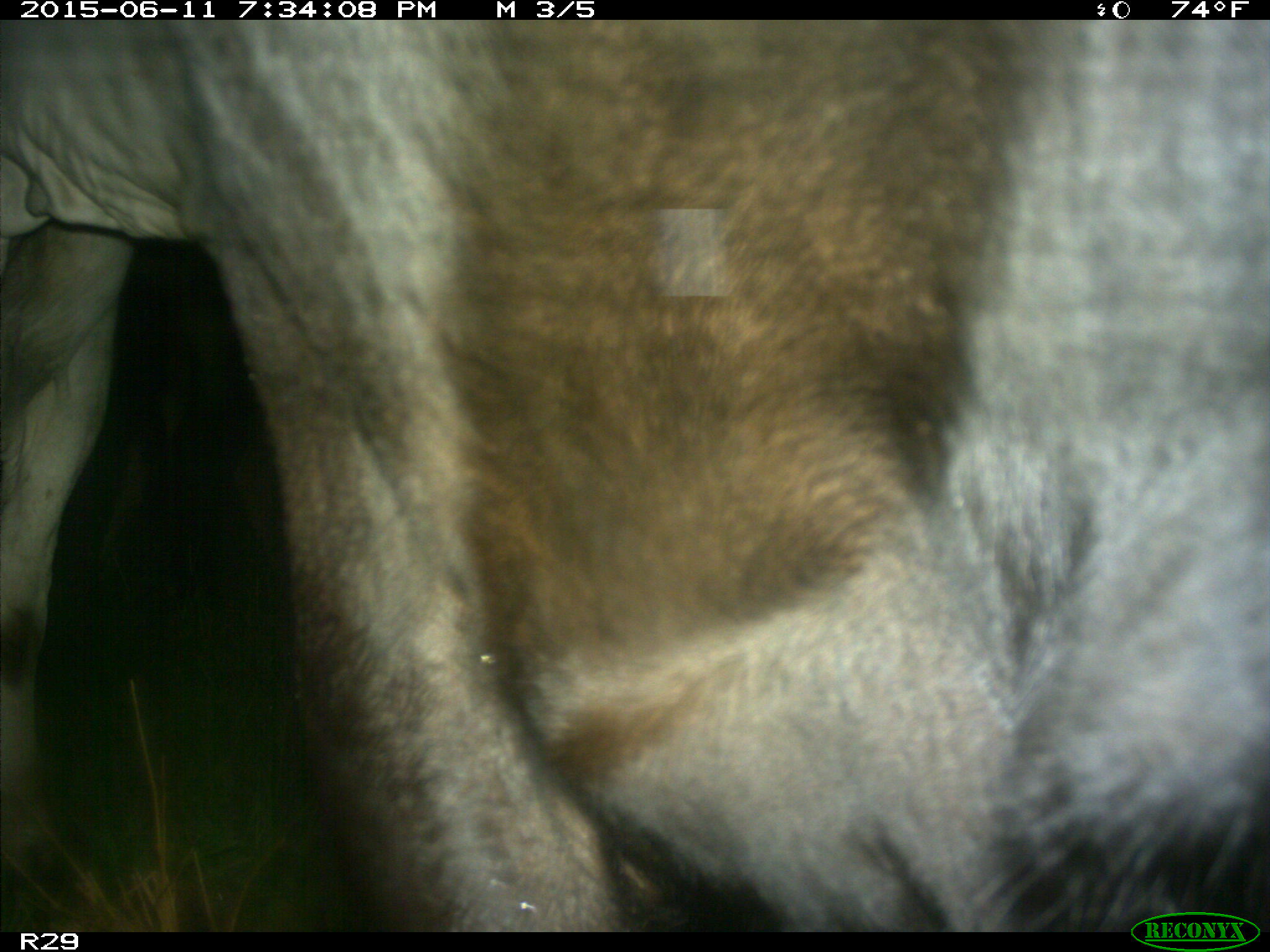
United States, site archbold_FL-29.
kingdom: Animalia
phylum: Chordata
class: Mammalia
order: Artiodactyla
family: Bovidae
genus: Bos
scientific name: Bos taurus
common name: domestic cow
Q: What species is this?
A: Bos taurus (domestic cow).